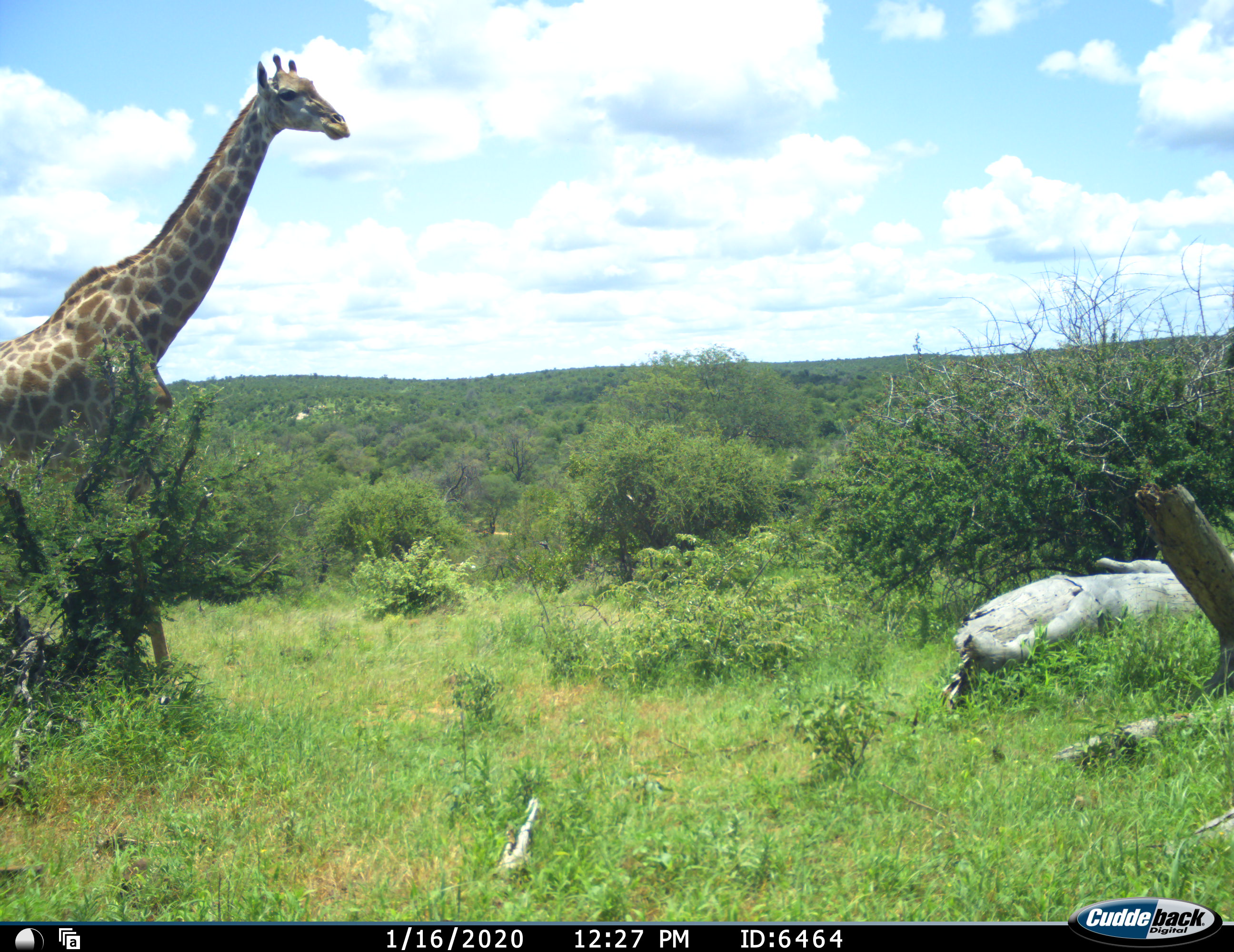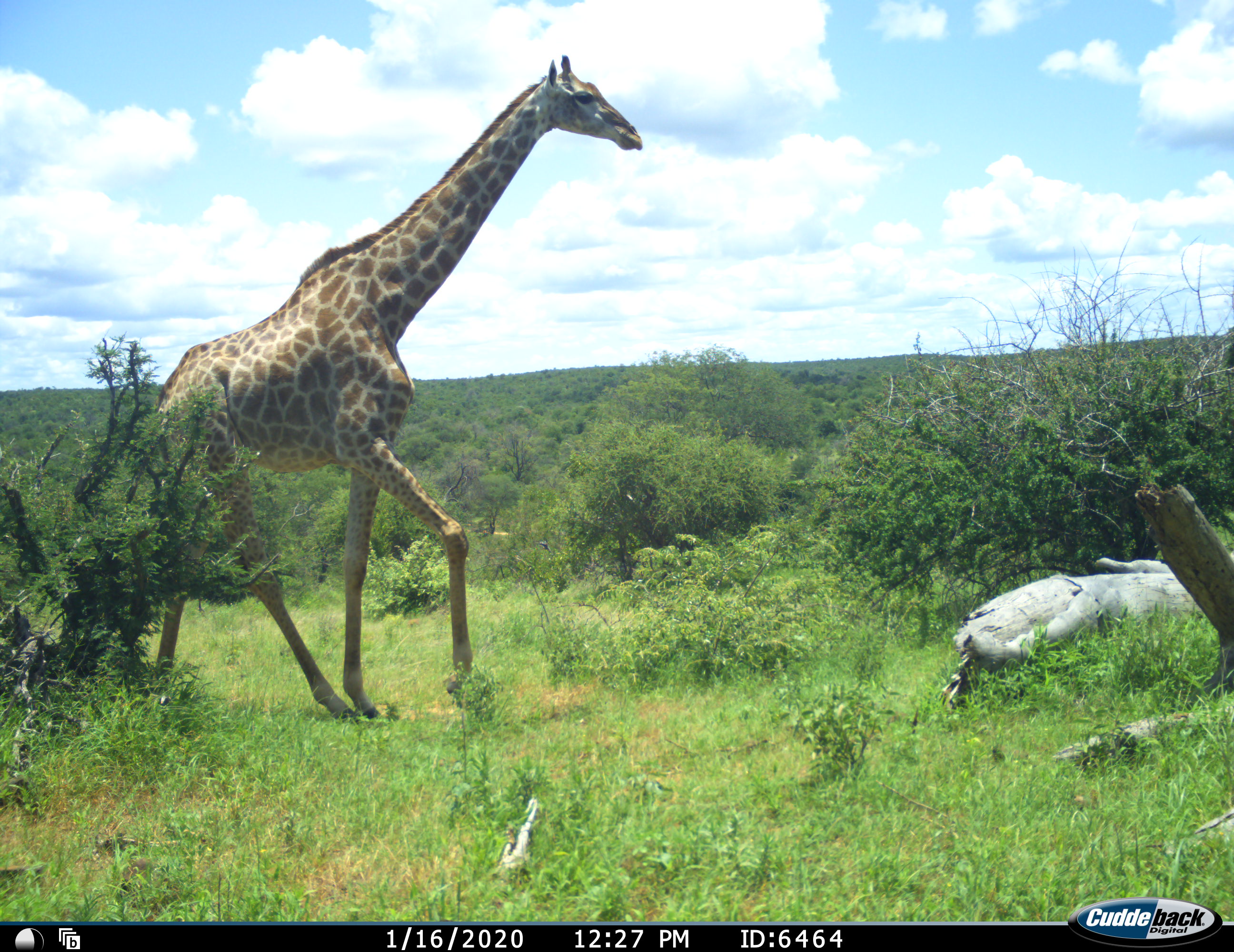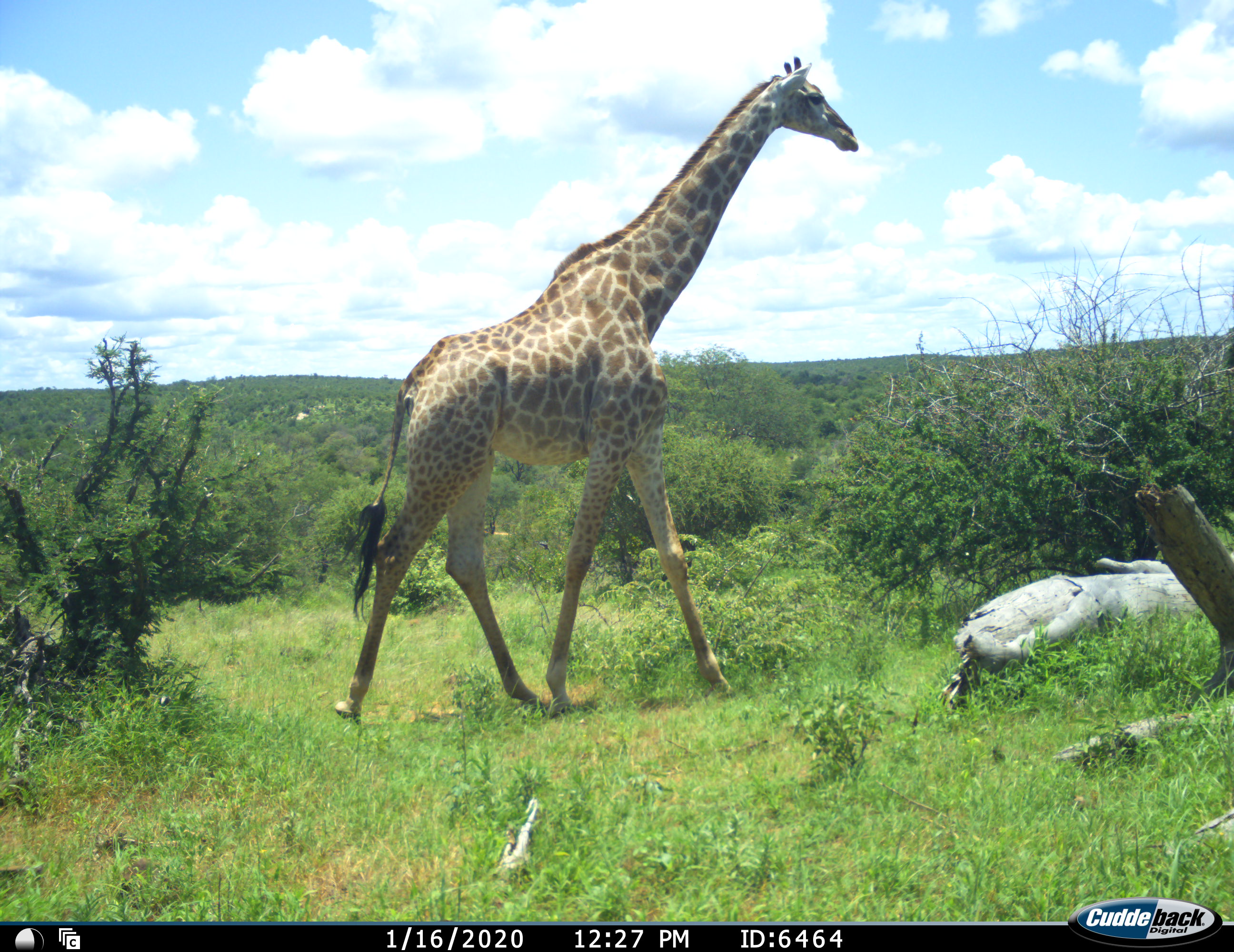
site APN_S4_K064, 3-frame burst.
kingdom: Animalia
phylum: Chordata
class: Mammalia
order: Artiodactyla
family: Giraffidae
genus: Giraffa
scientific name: Giraffa camelopardalis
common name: giraffe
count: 1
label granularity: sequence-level